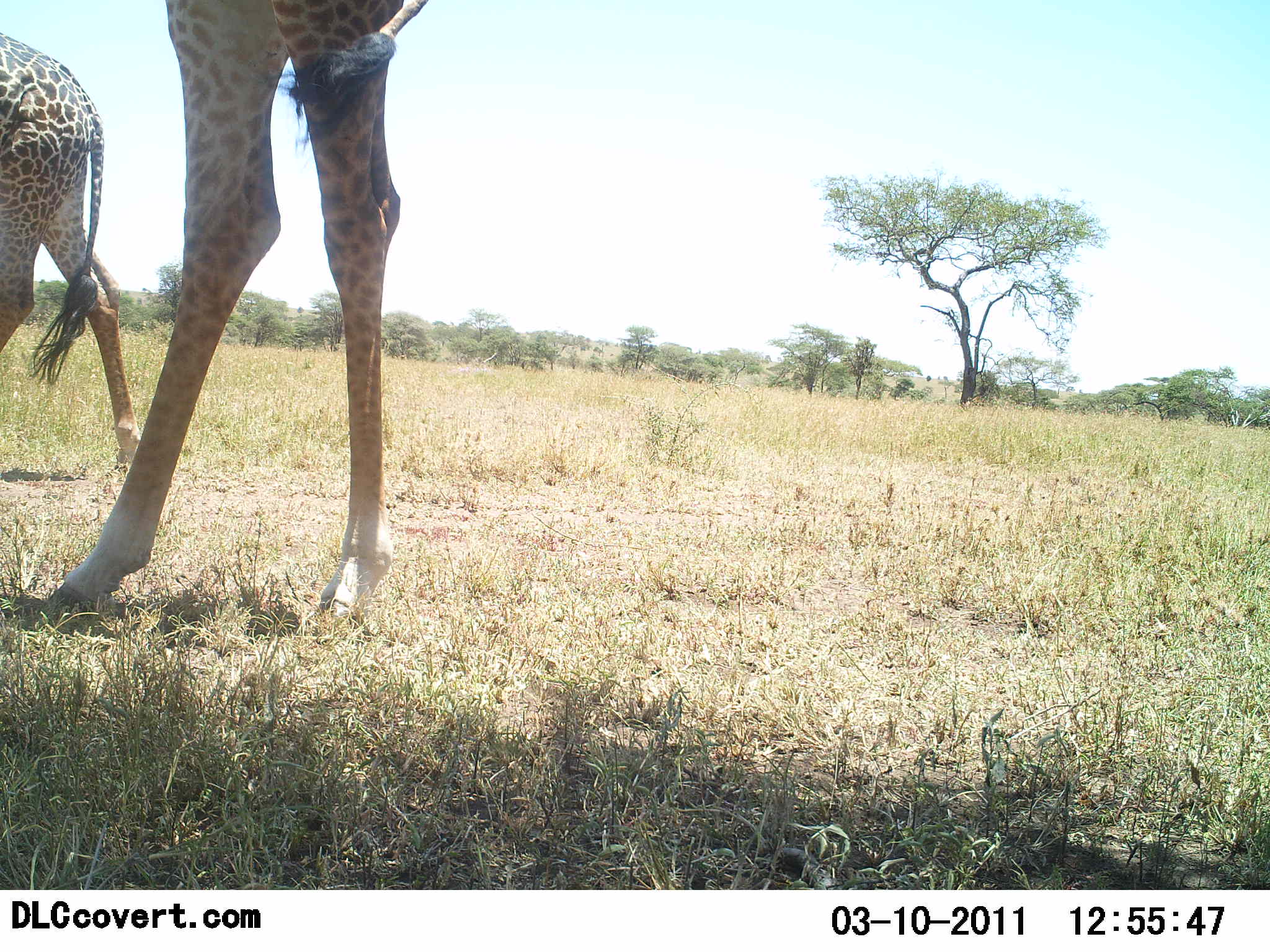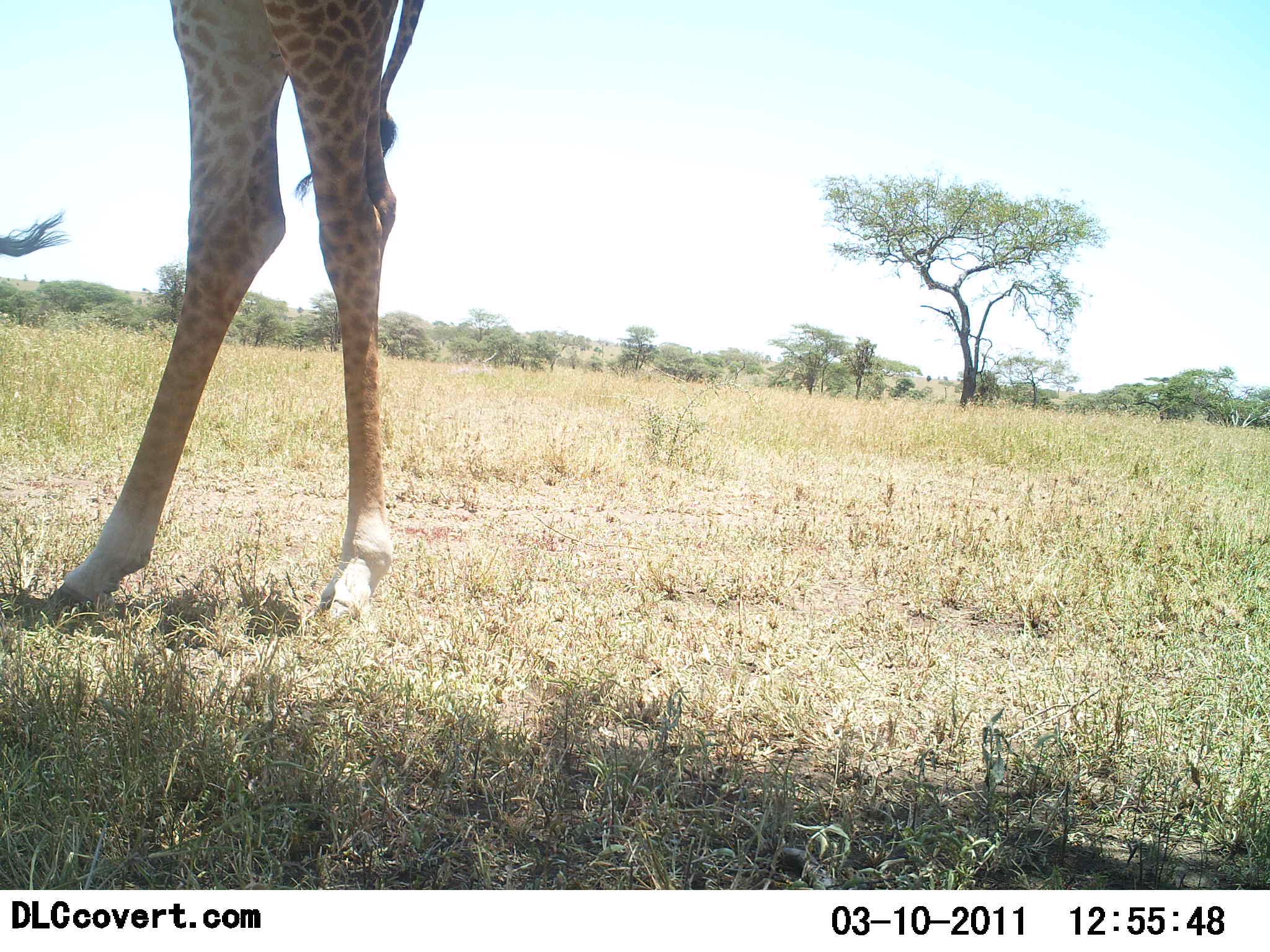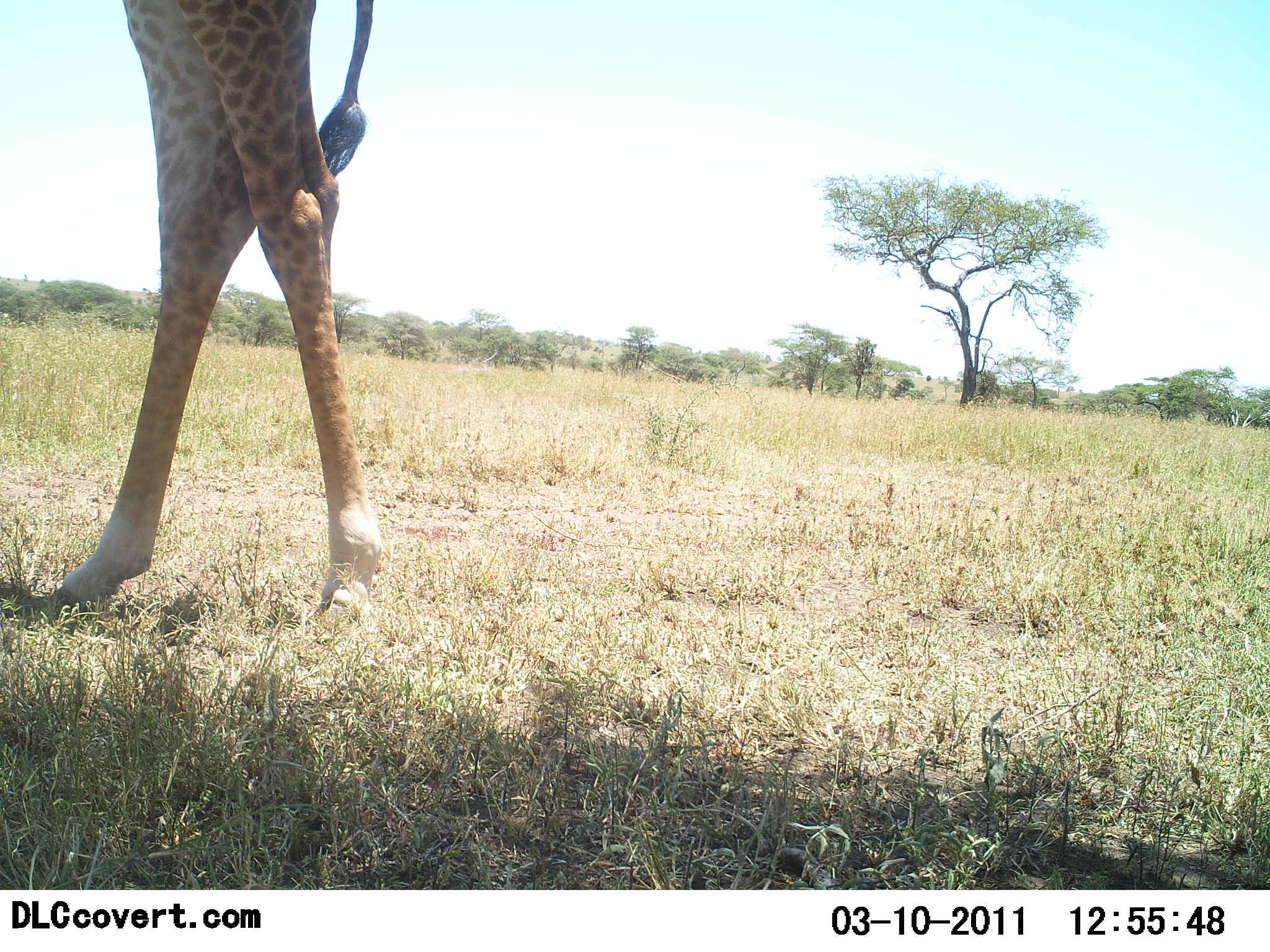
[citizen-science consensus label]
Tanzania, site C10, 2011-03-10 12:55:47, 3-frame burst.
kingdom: Animalia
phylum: Chordata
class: Mammalia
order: Artiodactyla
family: Giraffidae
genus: Giraffa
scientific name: Giraffa camelopardalis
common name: giraffe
Giraffe (Giraffa camelopardalis), count 2. Behavior (volunteer vote fractions): standing 55%, resting 0%, moving 82%, interacting 0%. Young present (vote fraction): 9%. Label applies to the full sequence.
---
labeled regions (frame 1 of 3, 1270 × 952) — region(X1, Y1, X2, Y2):
animal: region(41, 0, 432, 617); region(0, 30, 141, 472)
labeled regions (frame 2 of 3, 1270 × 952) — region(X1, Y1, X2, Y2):
animal: region(42, 0, 426, 636); region(0, 213, 80, 265)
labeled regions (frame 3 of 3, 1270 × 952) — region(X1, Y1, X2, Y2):
animal: region(51, 0, 385, 621)